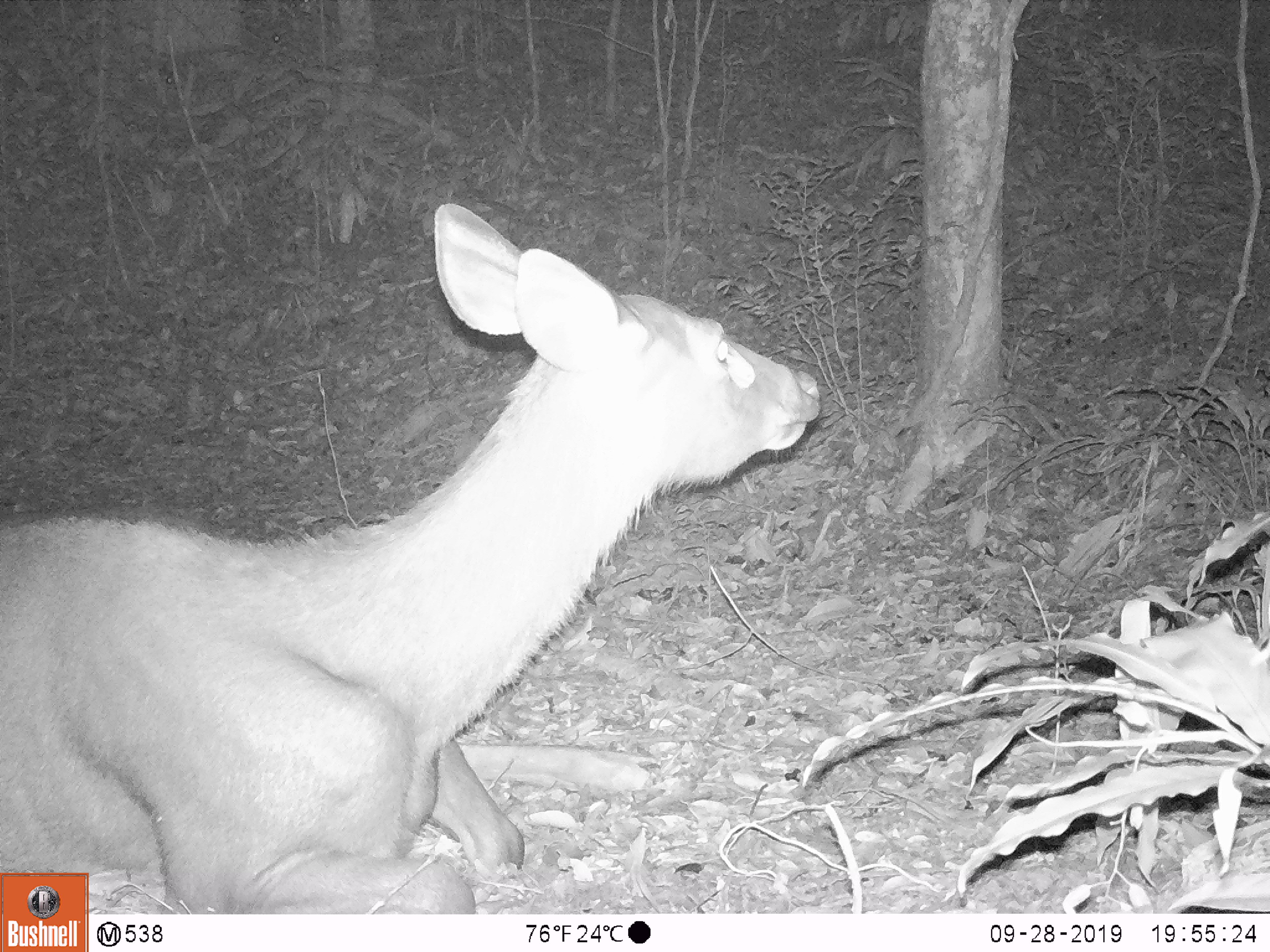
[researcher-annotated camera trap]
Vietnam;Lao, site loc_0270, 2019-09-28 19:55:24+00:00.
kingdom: Animalia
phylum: Chordata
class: Mammalia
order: Artiodactyla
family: Cervidae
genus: Rusa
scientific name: Rusa unicolor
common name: sambar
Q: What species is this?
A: Sambar (Rusa unicolor).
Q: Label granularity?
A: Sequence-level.